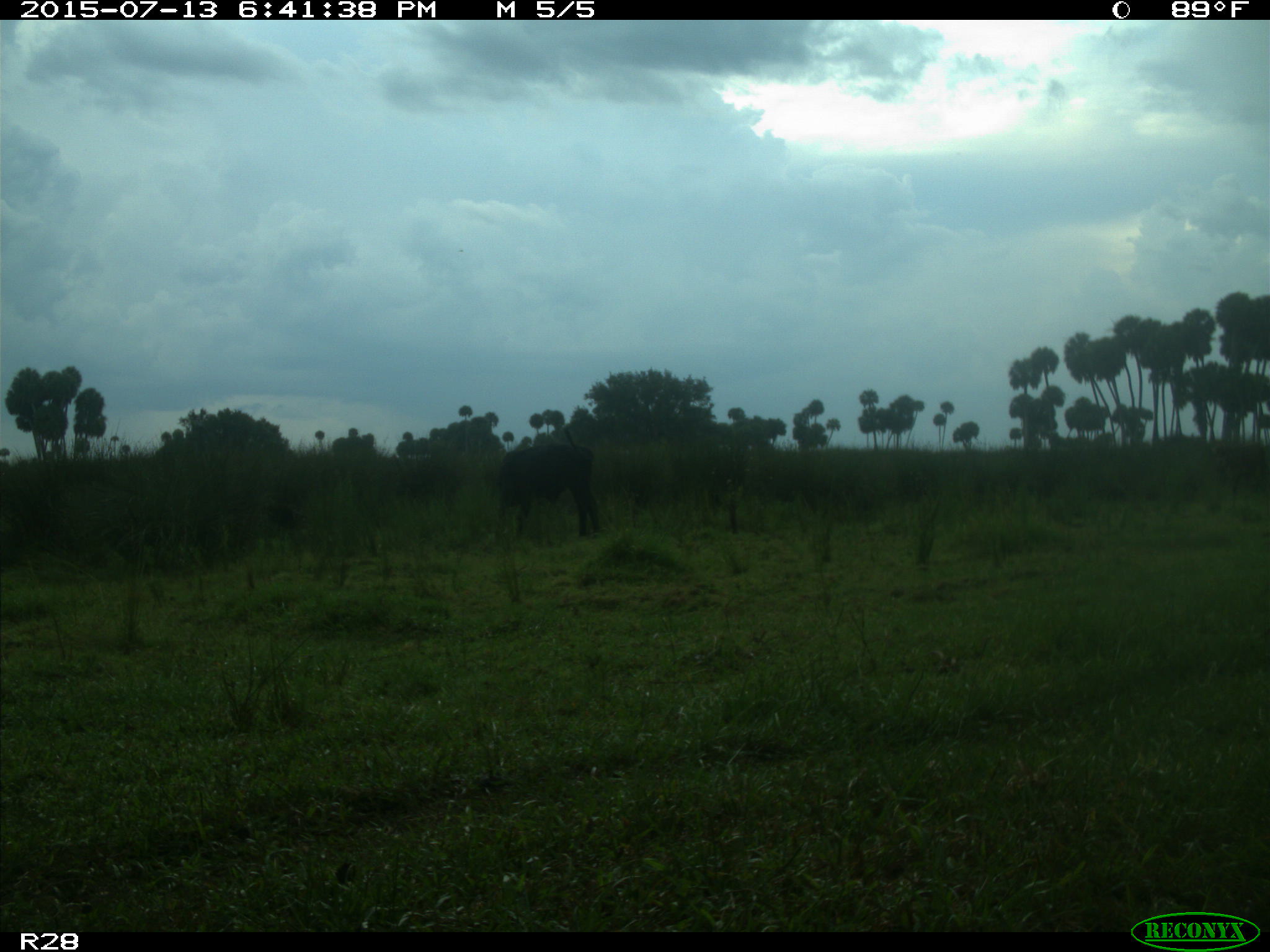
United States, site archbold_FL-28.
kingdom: Animalia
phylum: Chordata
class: Mammalia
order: Artiodactyla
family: Bovidae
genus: Bos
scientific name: Bos taurus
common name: domestic cow